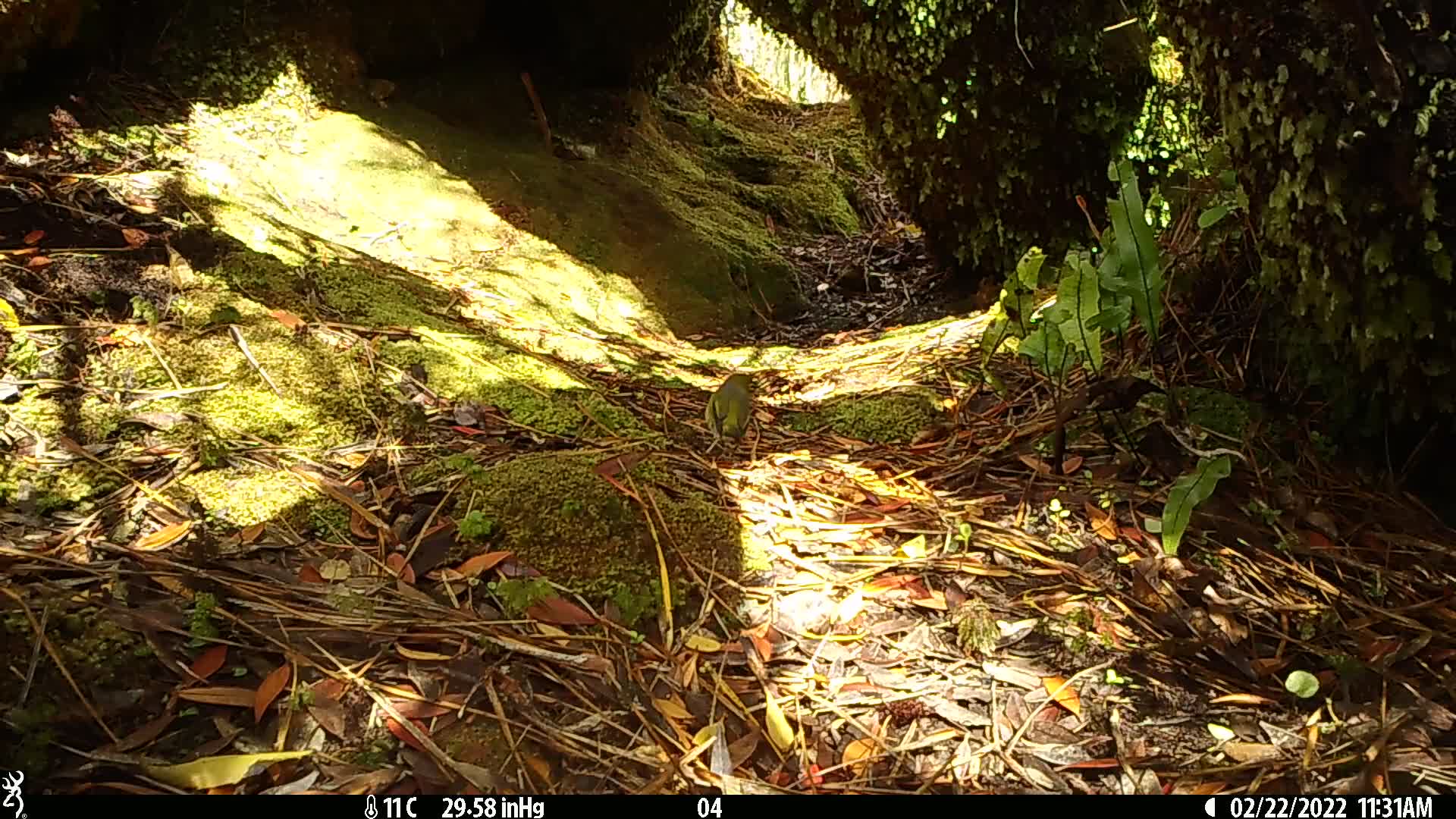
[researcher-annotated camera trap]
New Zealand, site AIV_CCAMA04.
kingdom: Animalia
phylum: Chordata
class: Aves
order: Passeriformes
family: Zosteropidae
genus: Zosterops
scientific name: Zosterops lateralis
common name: silvereye